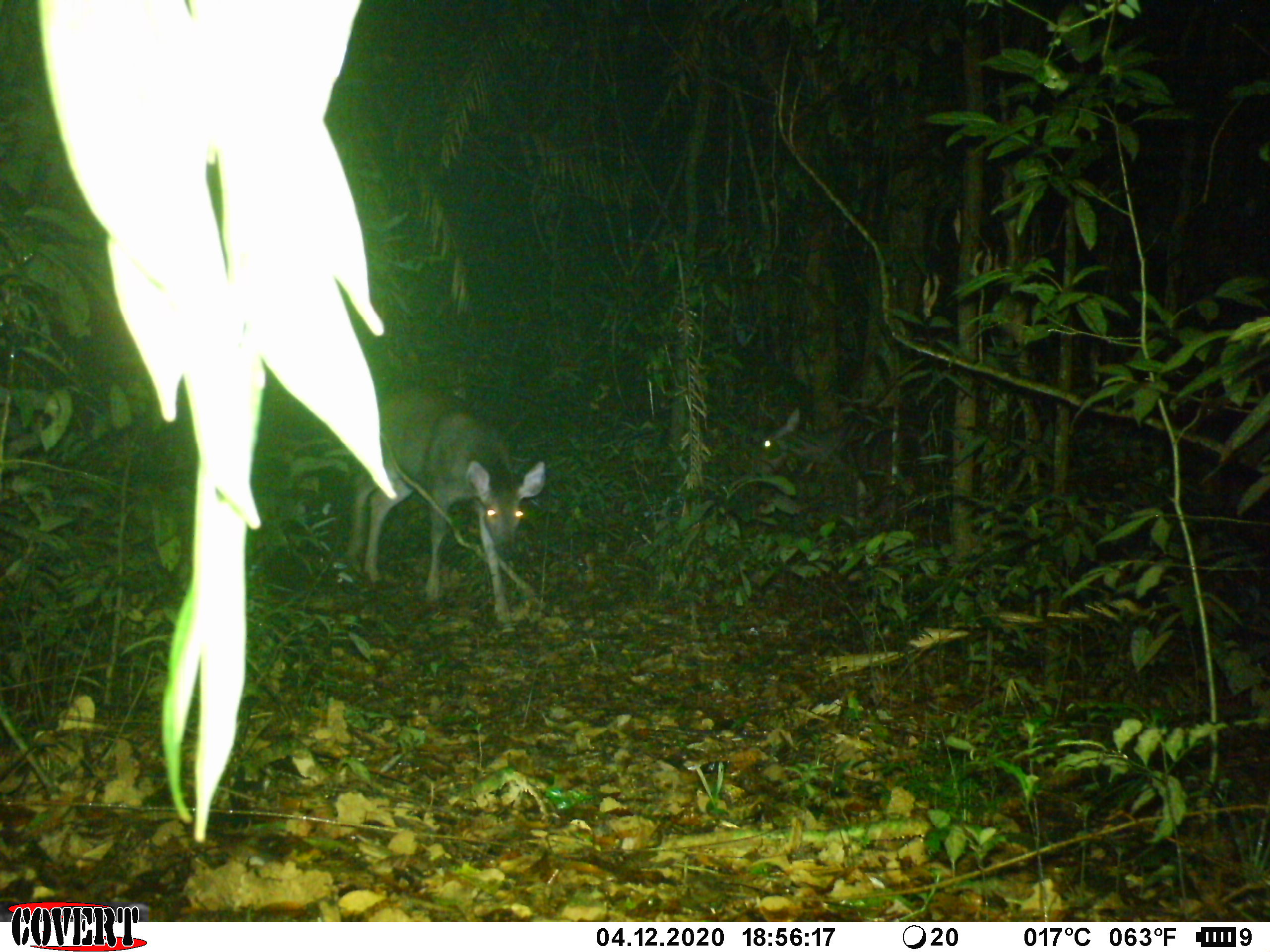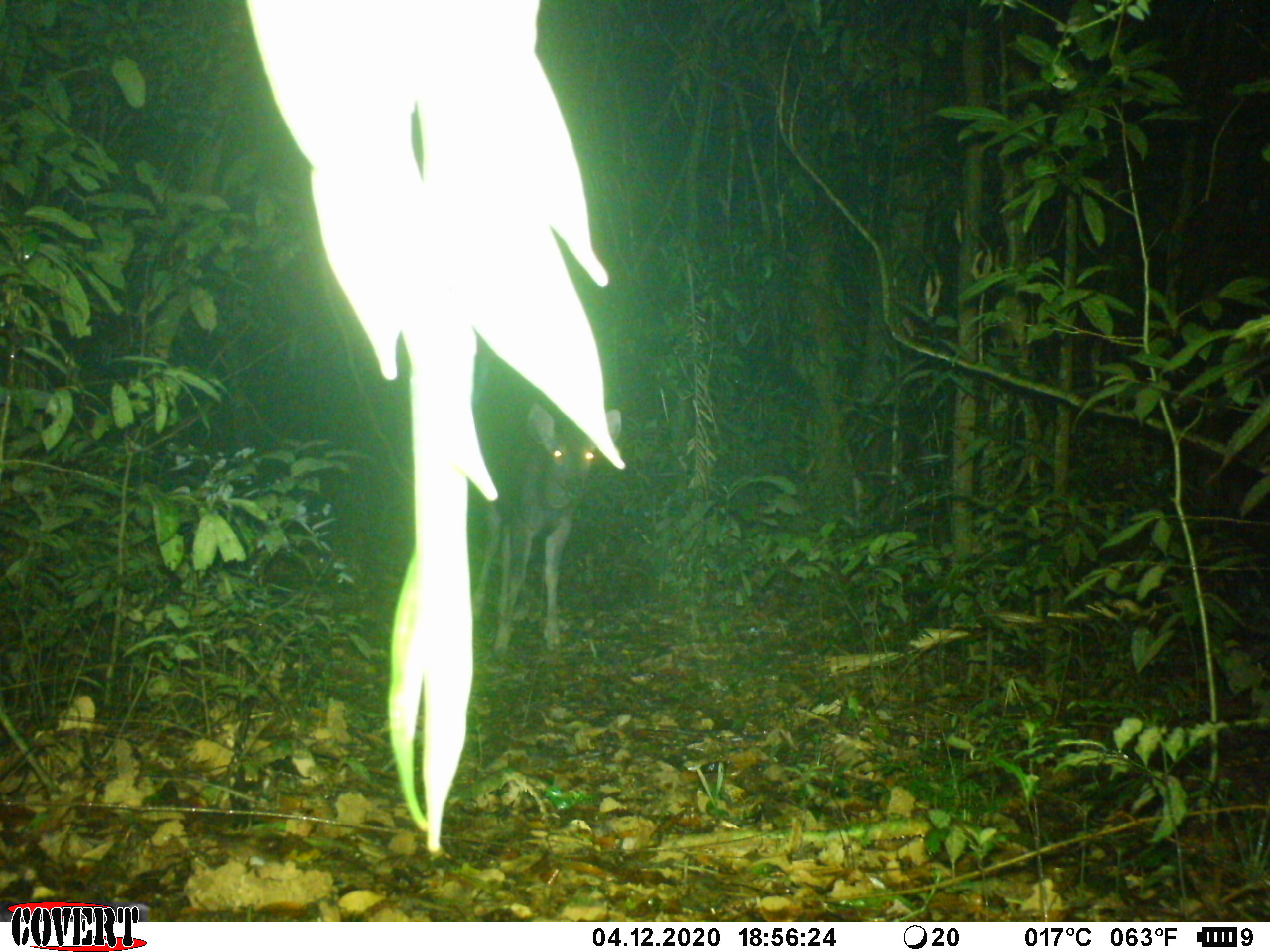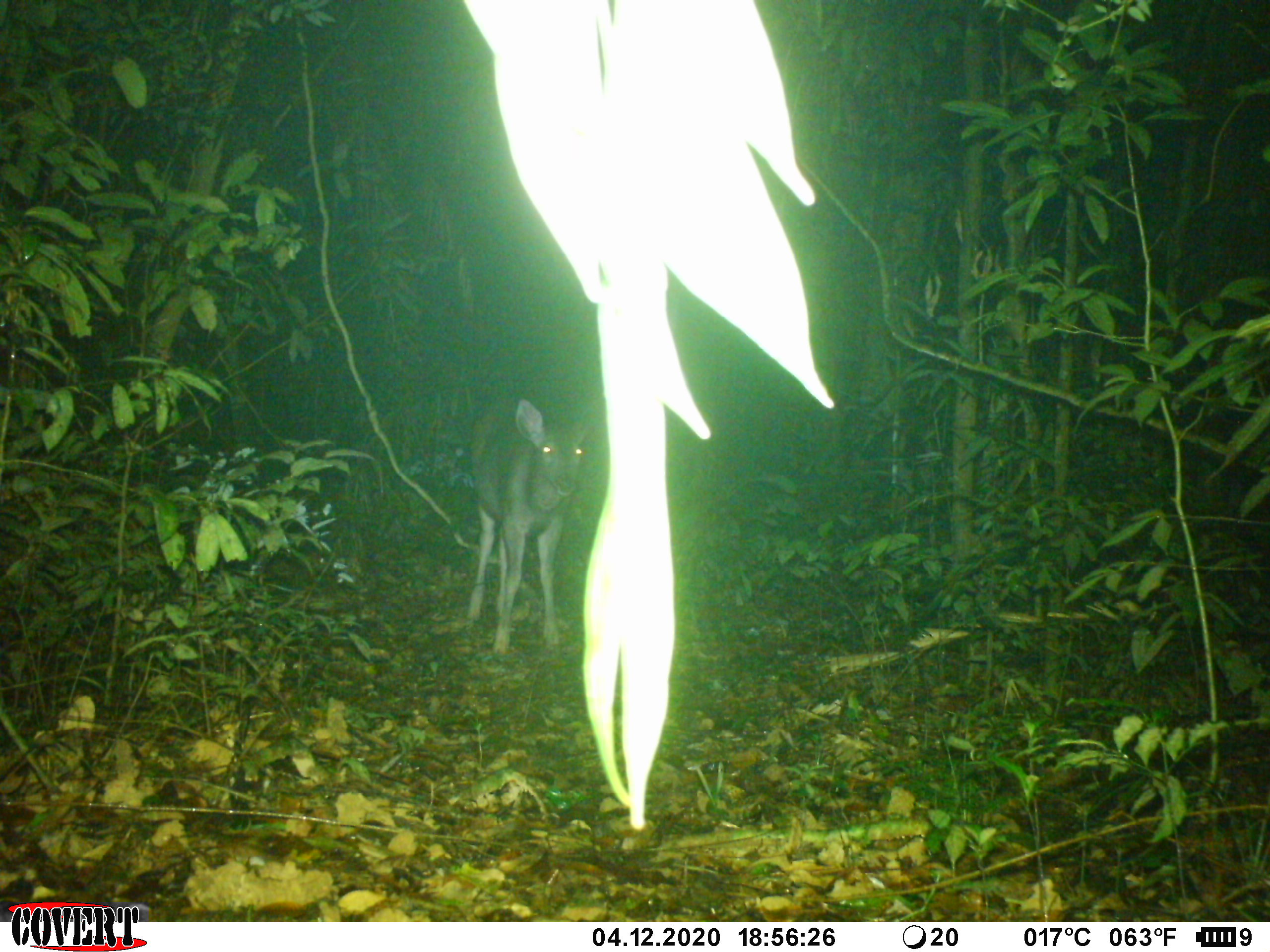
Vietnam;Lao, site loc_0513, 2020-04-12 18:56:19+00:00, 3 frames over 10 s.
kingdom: Animalia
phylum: Chordata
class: Mammalia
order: Artiodactyla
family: Cervidae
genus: Rusa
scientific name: Rusa unicolor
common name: sambar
Sambar (Rusa unicolor). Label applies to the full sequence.